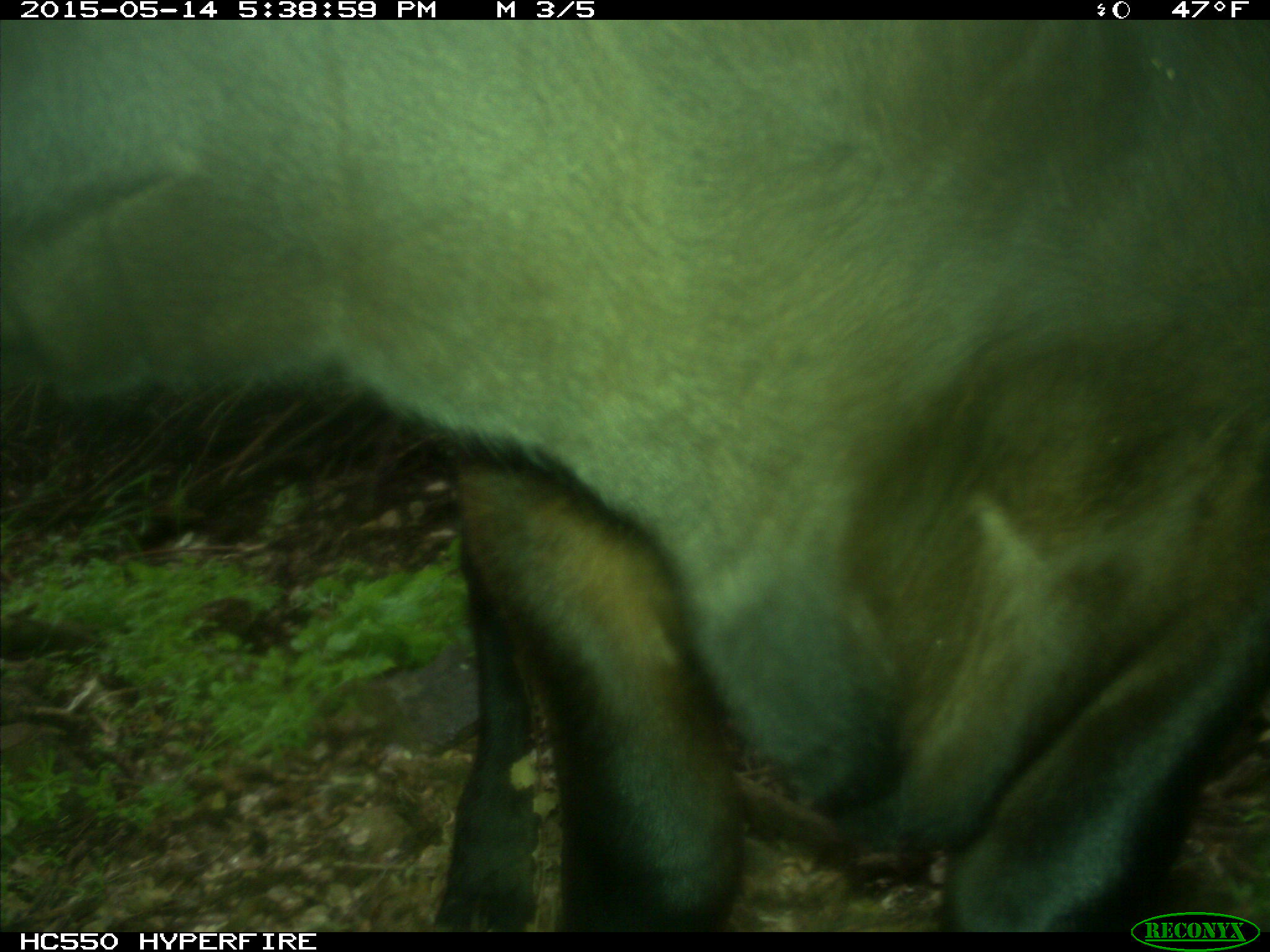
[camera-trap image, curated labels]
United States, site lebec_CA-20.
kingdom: Animalia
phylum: Chordata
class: Mammalia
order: Artiodactyla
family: Bovidae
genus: Bos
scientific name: Bos taurus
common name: domestic cow